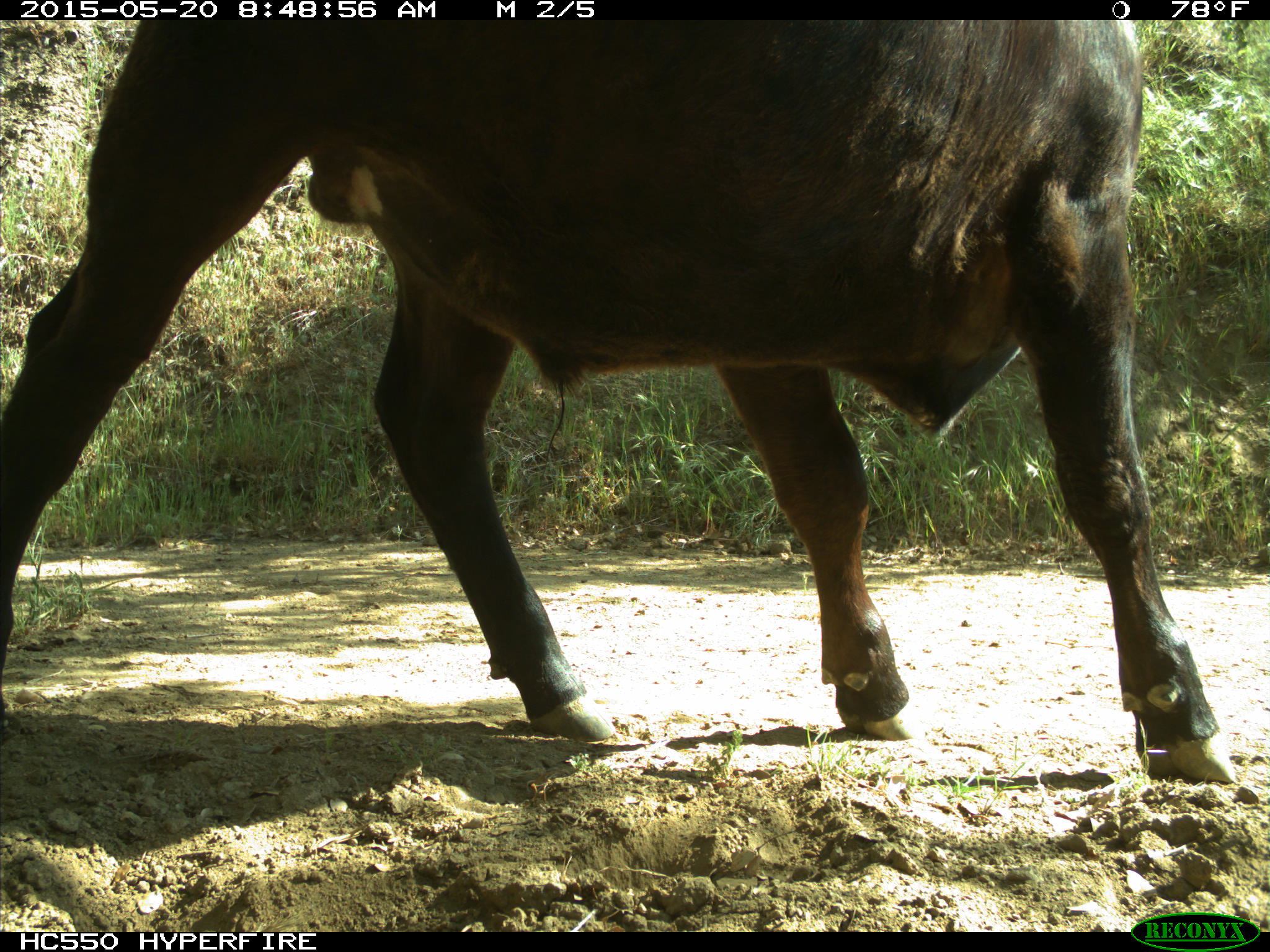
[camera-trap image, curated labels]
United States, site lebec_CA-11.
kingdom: Animalia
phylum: Chordata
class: Mammalia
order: Artiodactyla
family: Bovidae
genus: Bos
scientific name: Bos taurus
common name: domestic cow